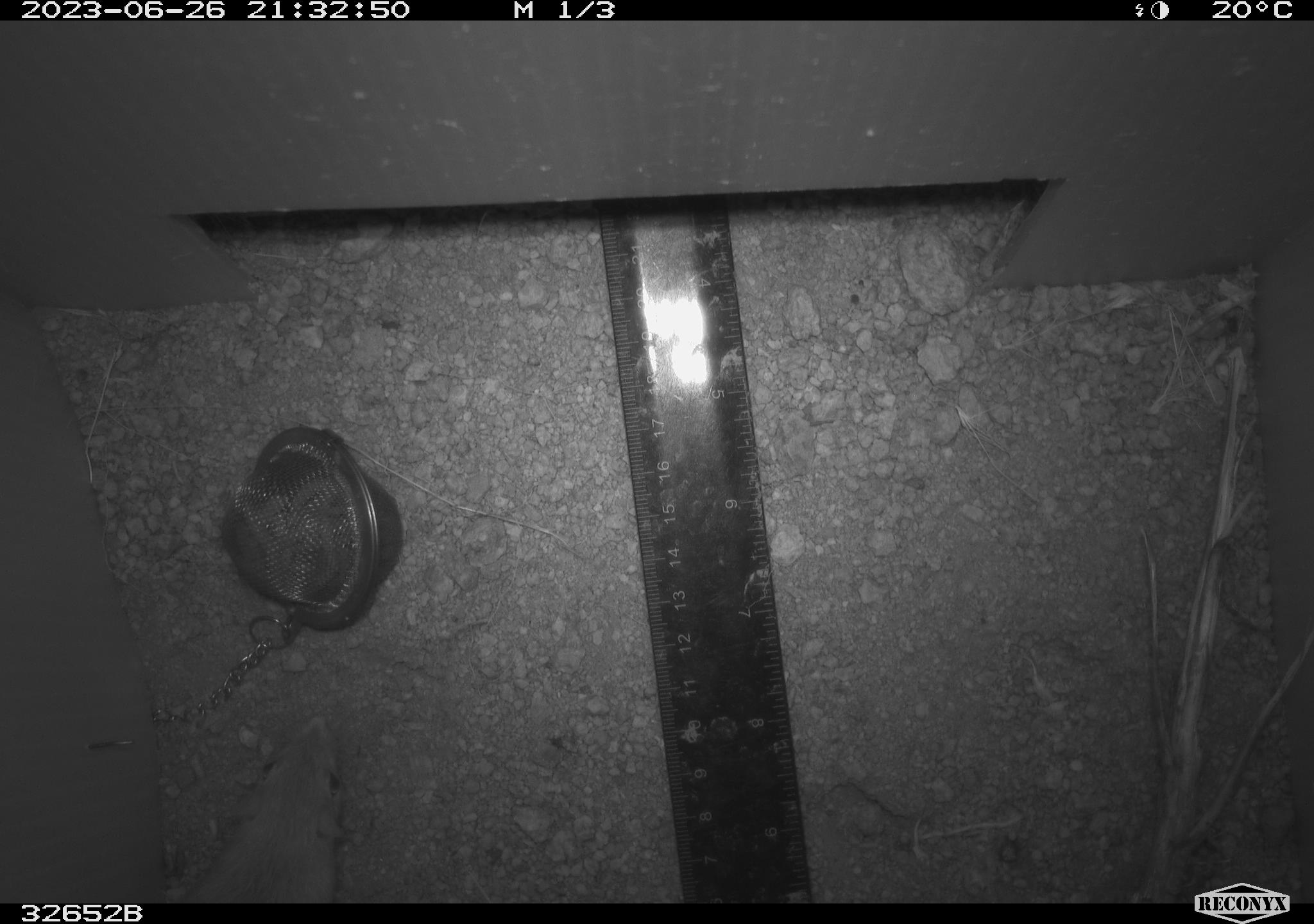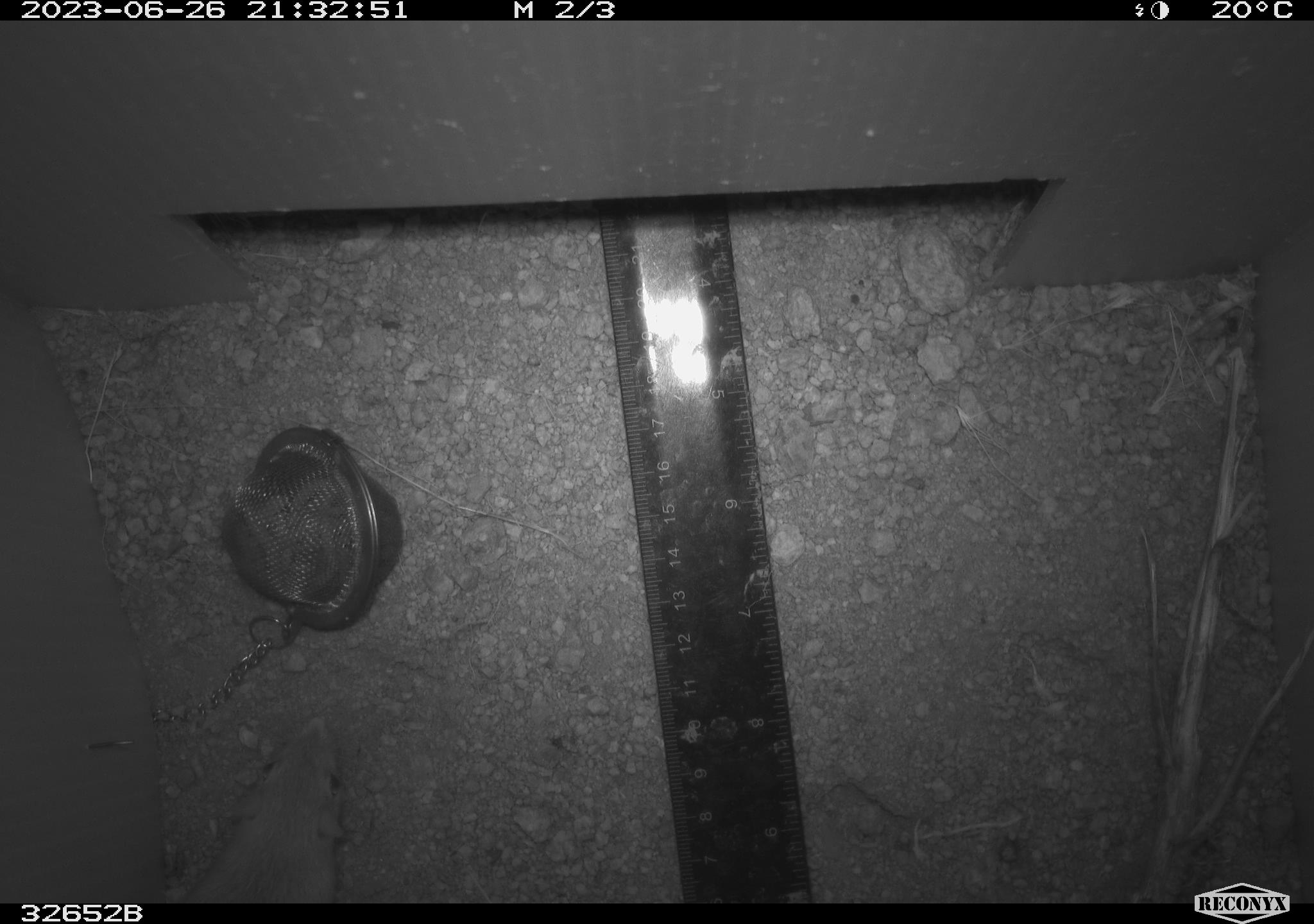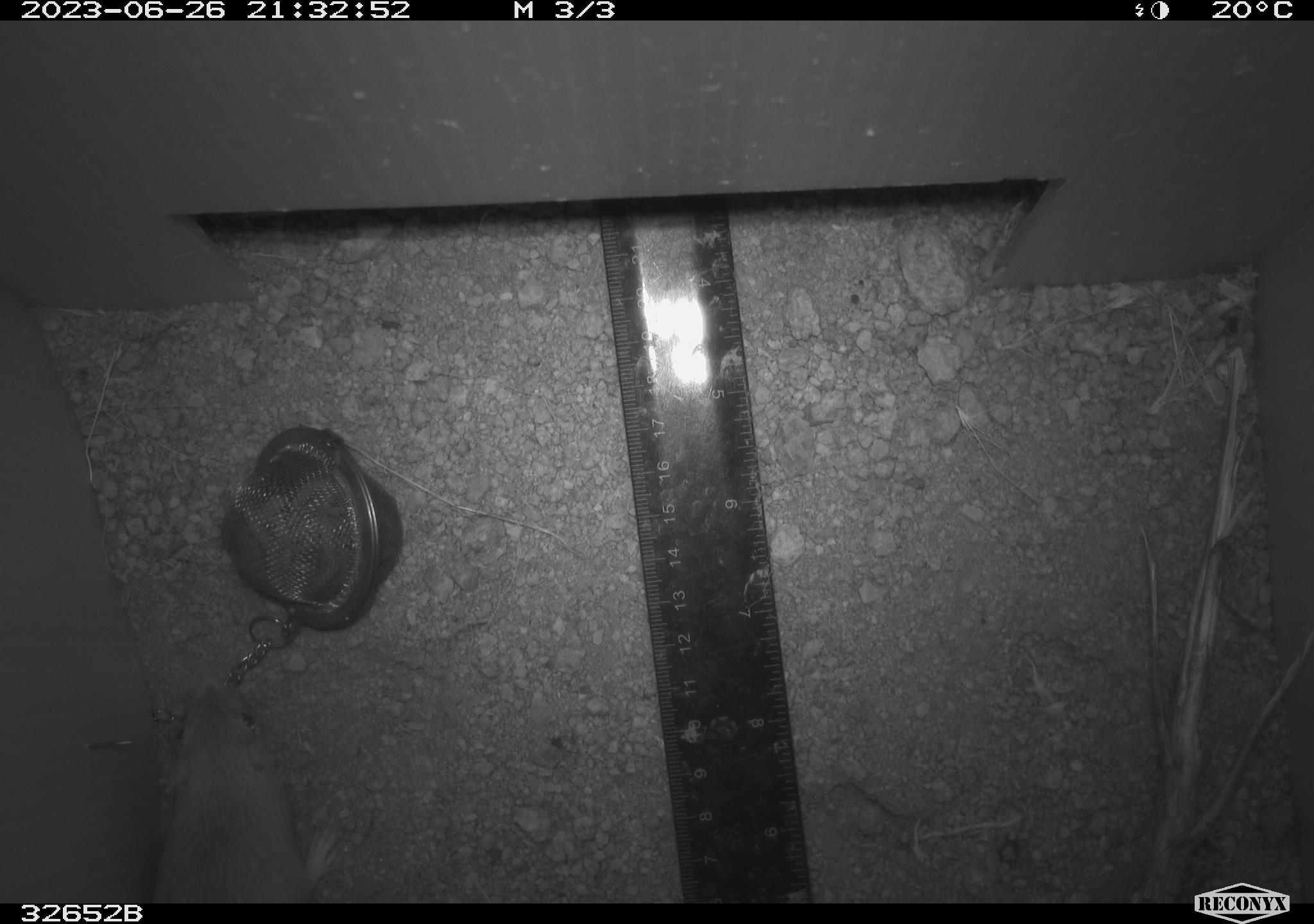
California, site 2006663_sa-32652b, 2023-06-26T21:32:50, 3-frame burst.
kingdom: Animalia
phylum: Chordata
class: Mammalia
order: Rodentia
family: Heteromyidae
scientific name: Heteromyidae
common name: kangaroo rats and pocket mice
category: heteromyidae family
Heteromyidae family (kangaroo rats and pocket mice) (Heteromyidae).